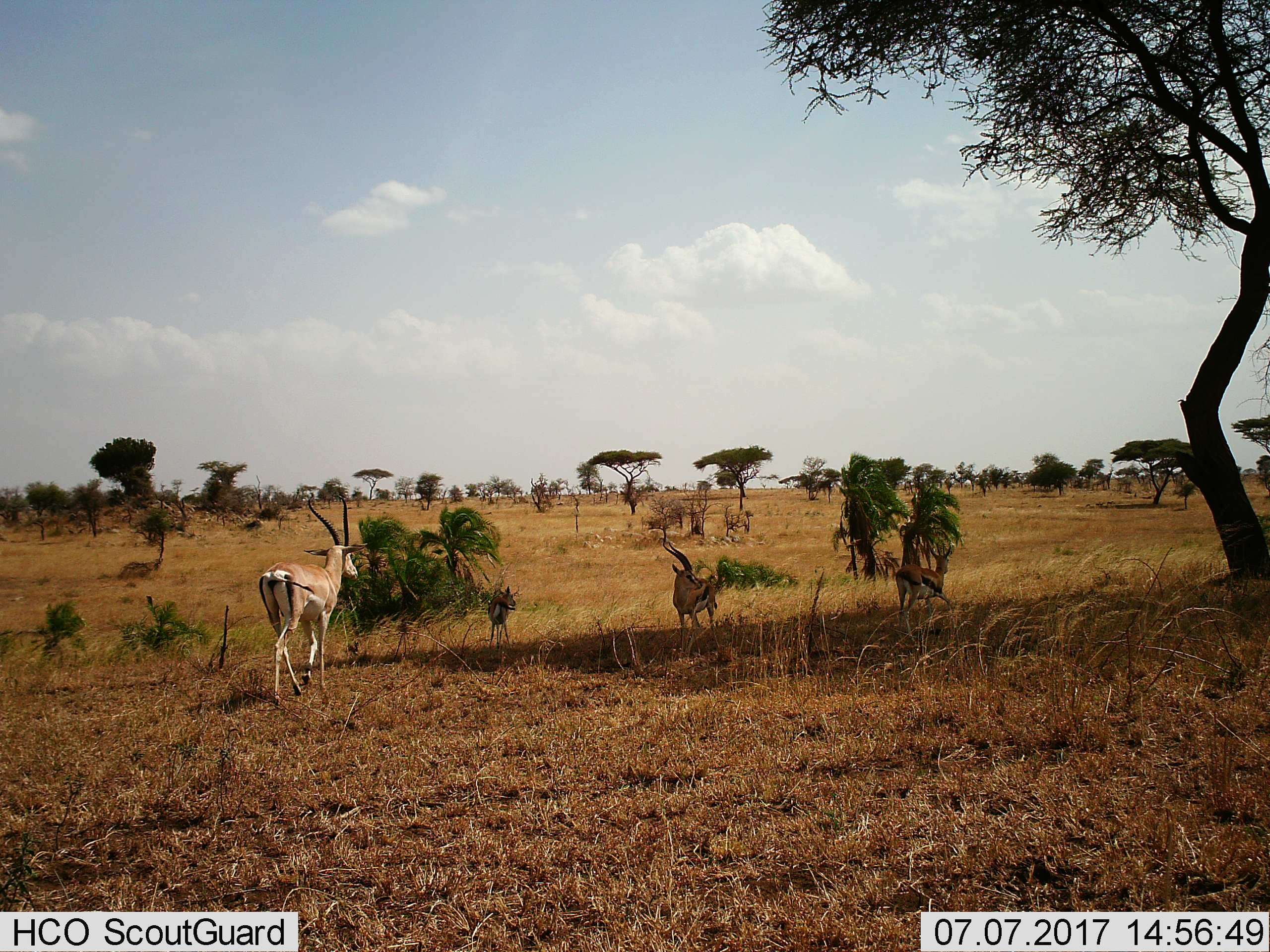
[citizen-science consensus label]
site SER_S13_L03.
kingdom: Animalia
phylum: Chordata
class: Mammalia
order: Artiodactyla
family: Bovidae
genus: Eudorcas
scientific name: Eudorcas thomsonii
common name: thomson's gazelle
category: gazellethomsons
Gazellethomsons (thomson's gazelle) (Eudorcas thomsonii), count 3. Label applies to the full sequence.